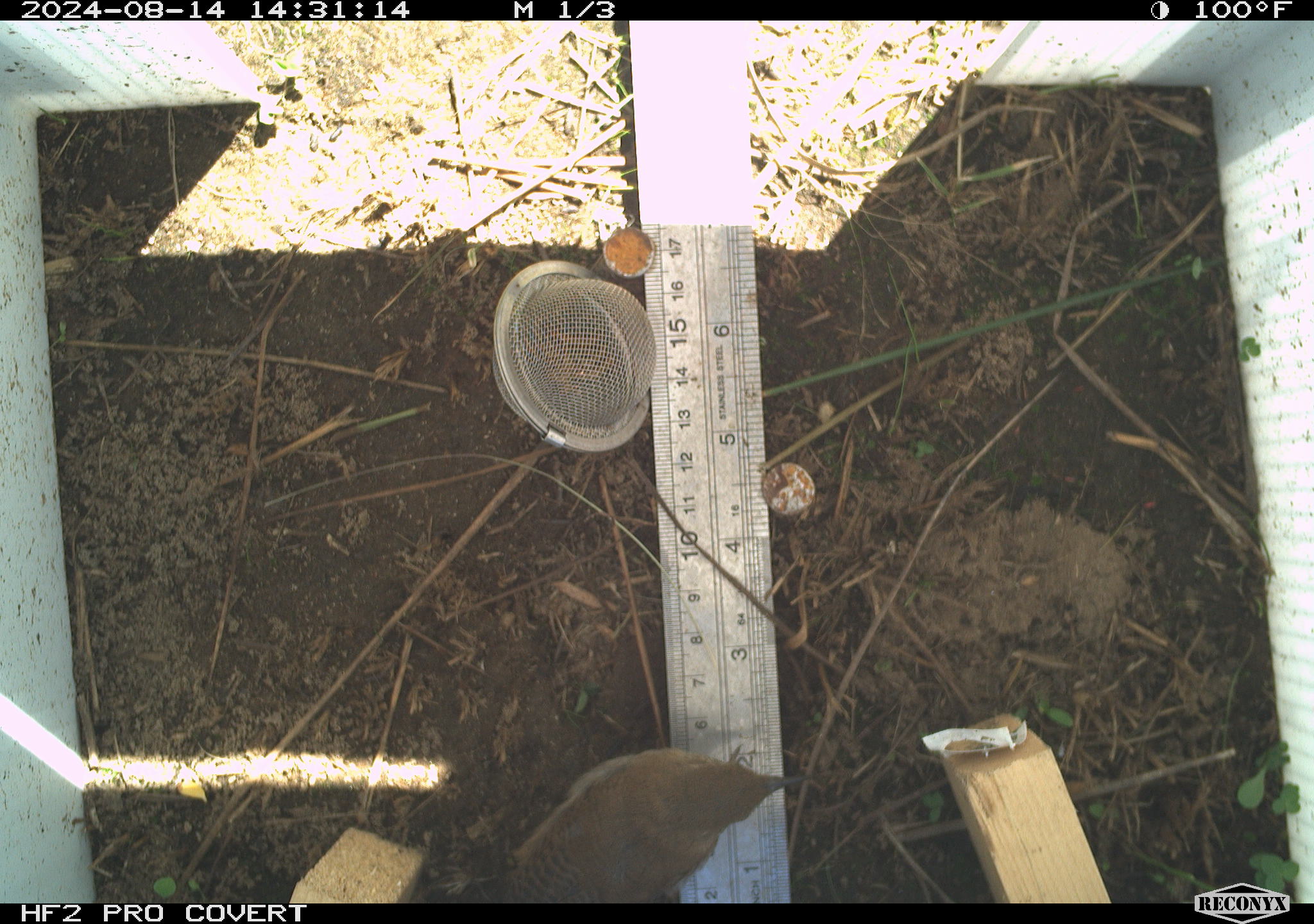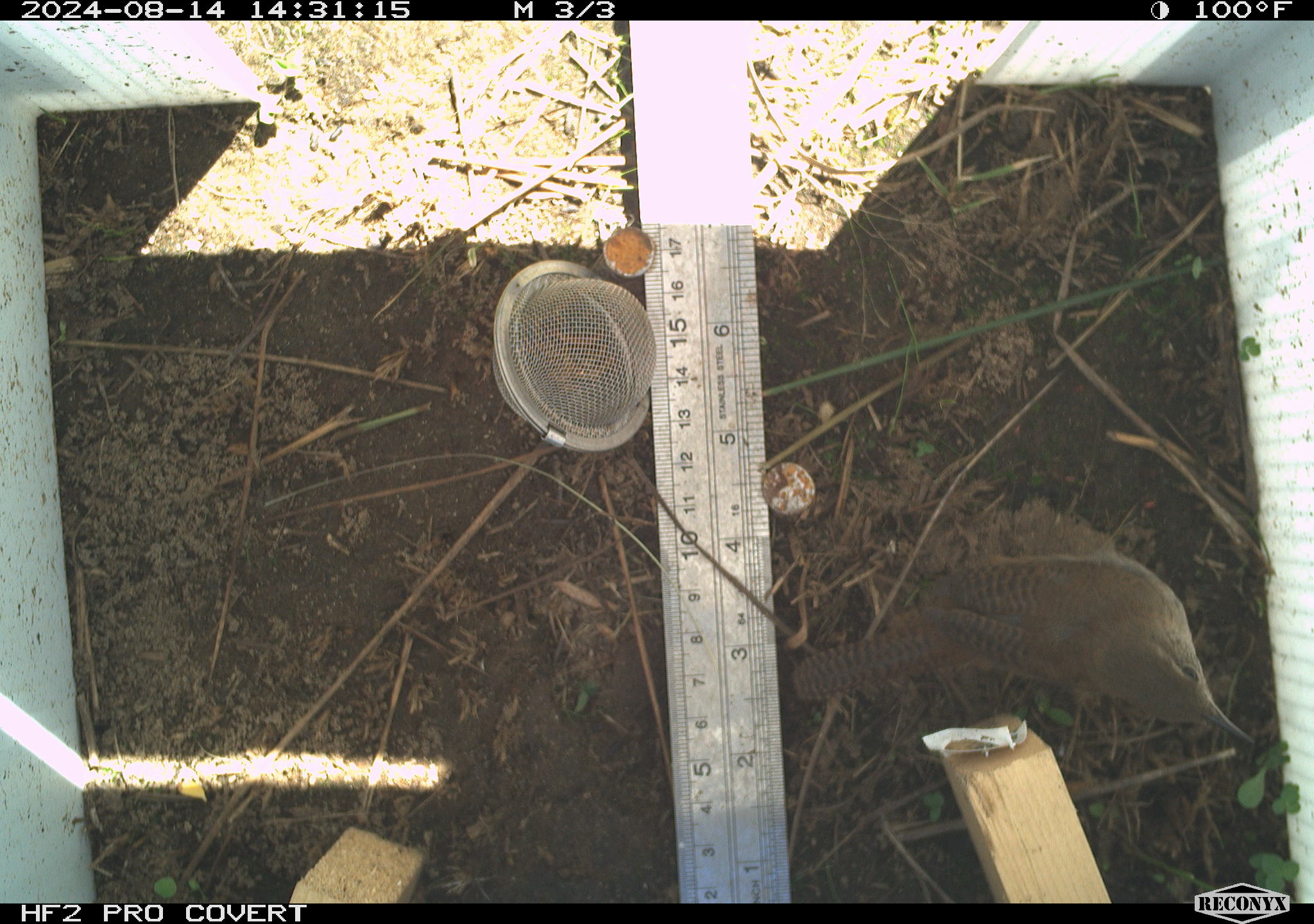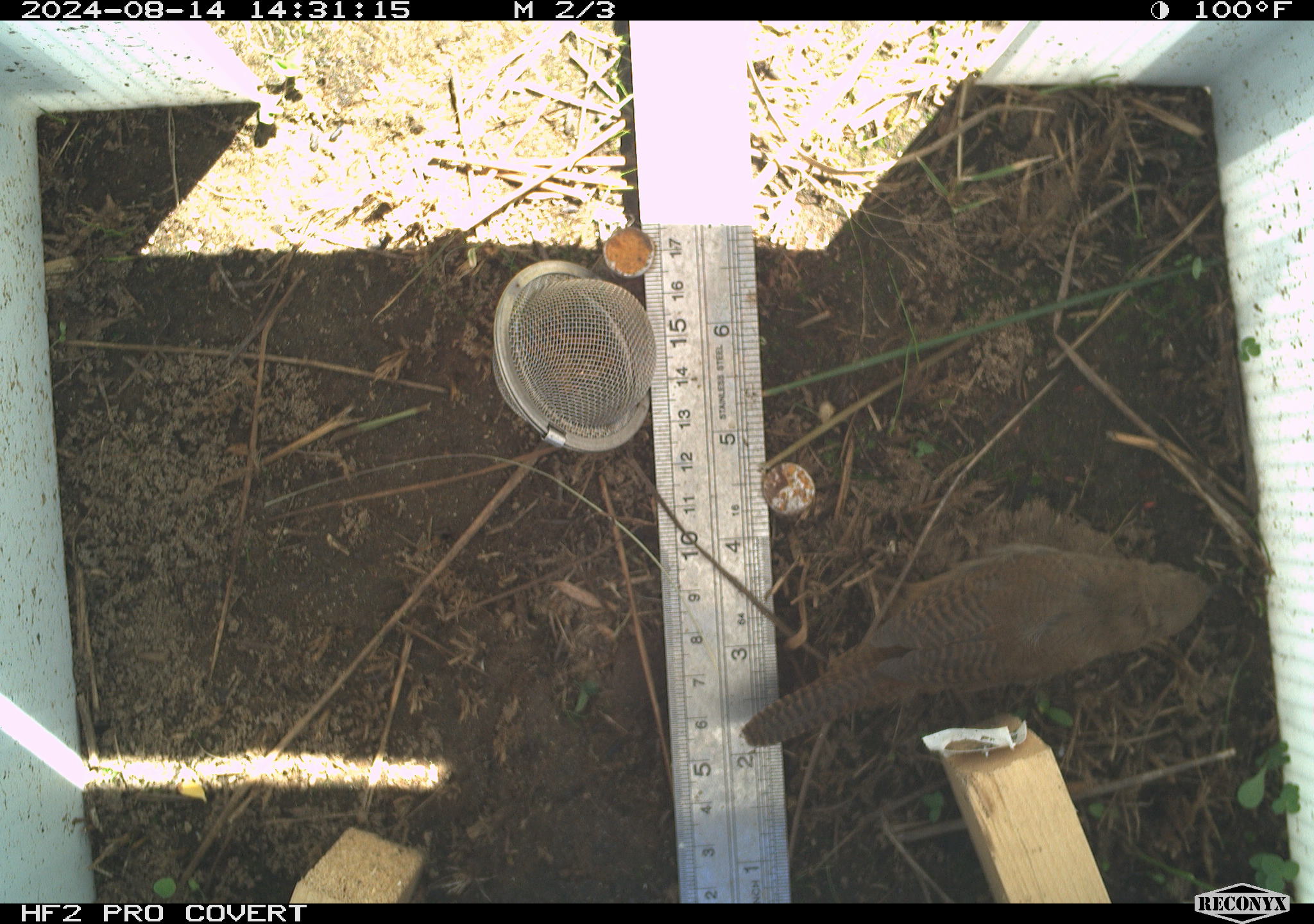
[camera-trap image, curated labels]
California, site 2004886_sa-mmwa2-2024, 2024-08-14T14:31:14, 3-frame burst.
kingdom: Animalia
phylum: Chordata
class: Aves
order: Passeriformes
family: Troglodytidae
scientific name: Troglodytidae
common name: wren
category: troglodytidae family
Troglodytidae family (wren) (Troglodytidae).